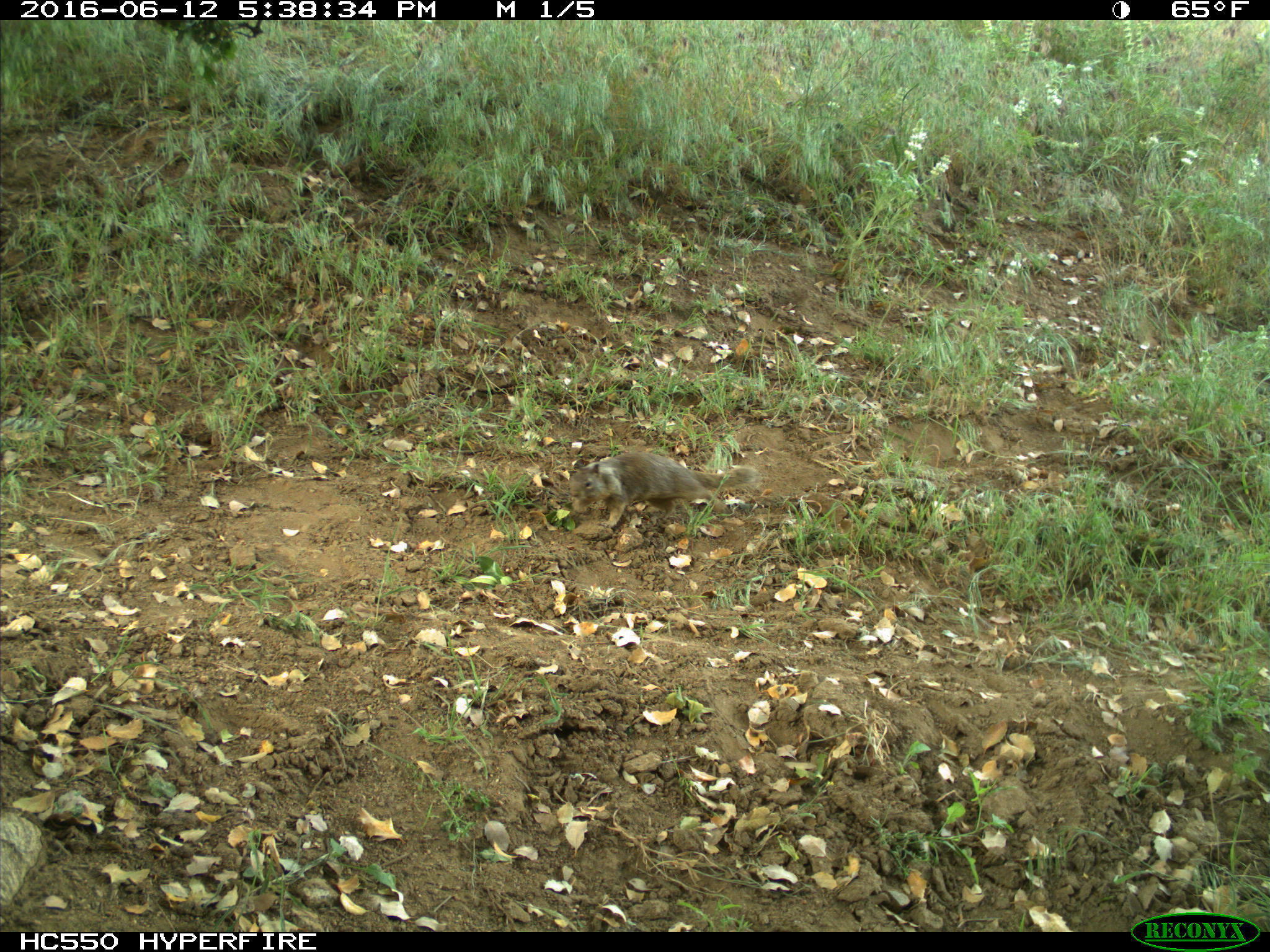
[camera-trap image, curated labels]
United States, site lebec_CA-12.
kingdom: Animalia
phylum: Chordata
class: Mammalia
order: Rodentia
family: Sciuridae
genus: Otospermophilus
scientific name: Otospermophilus beecheyi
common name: california ground squirrel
Otospermophilus beecheyi (california ground squirrel).